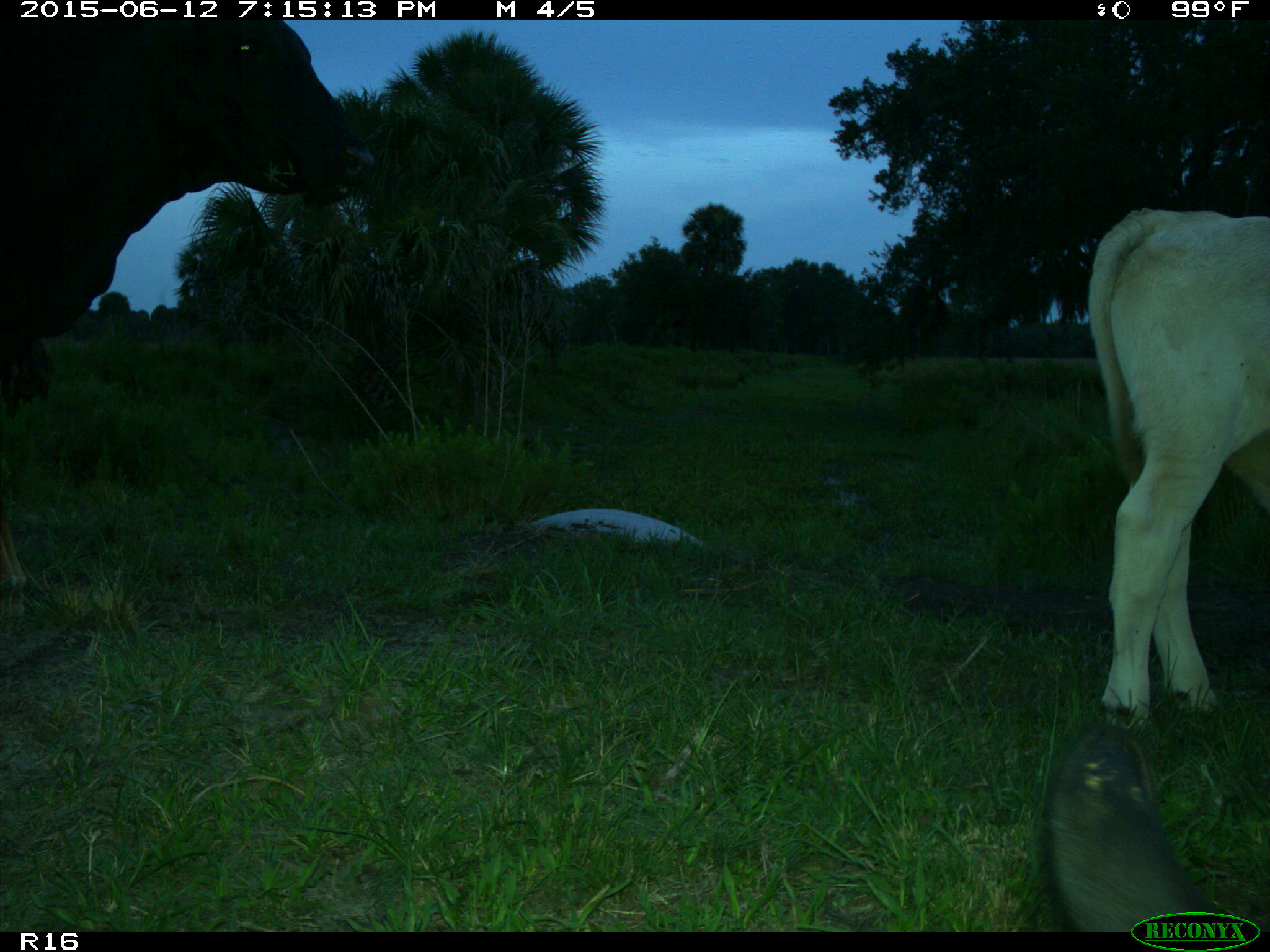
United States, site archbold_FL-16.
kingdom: Animalia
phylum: Chordata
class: Mammalia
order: Artiodactyla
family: Bovidae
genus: Bos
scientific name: Bos taurus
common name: domestic cow